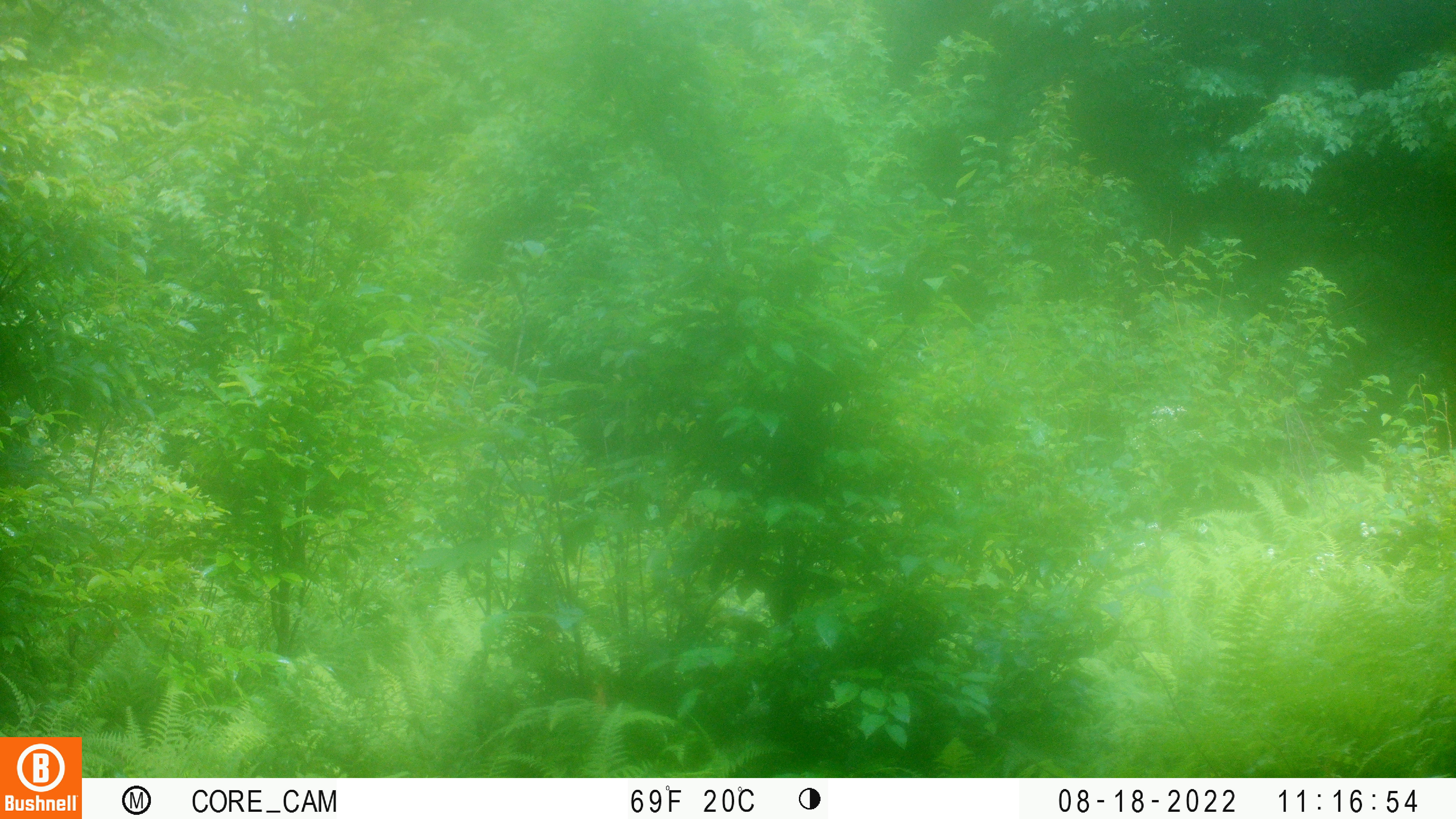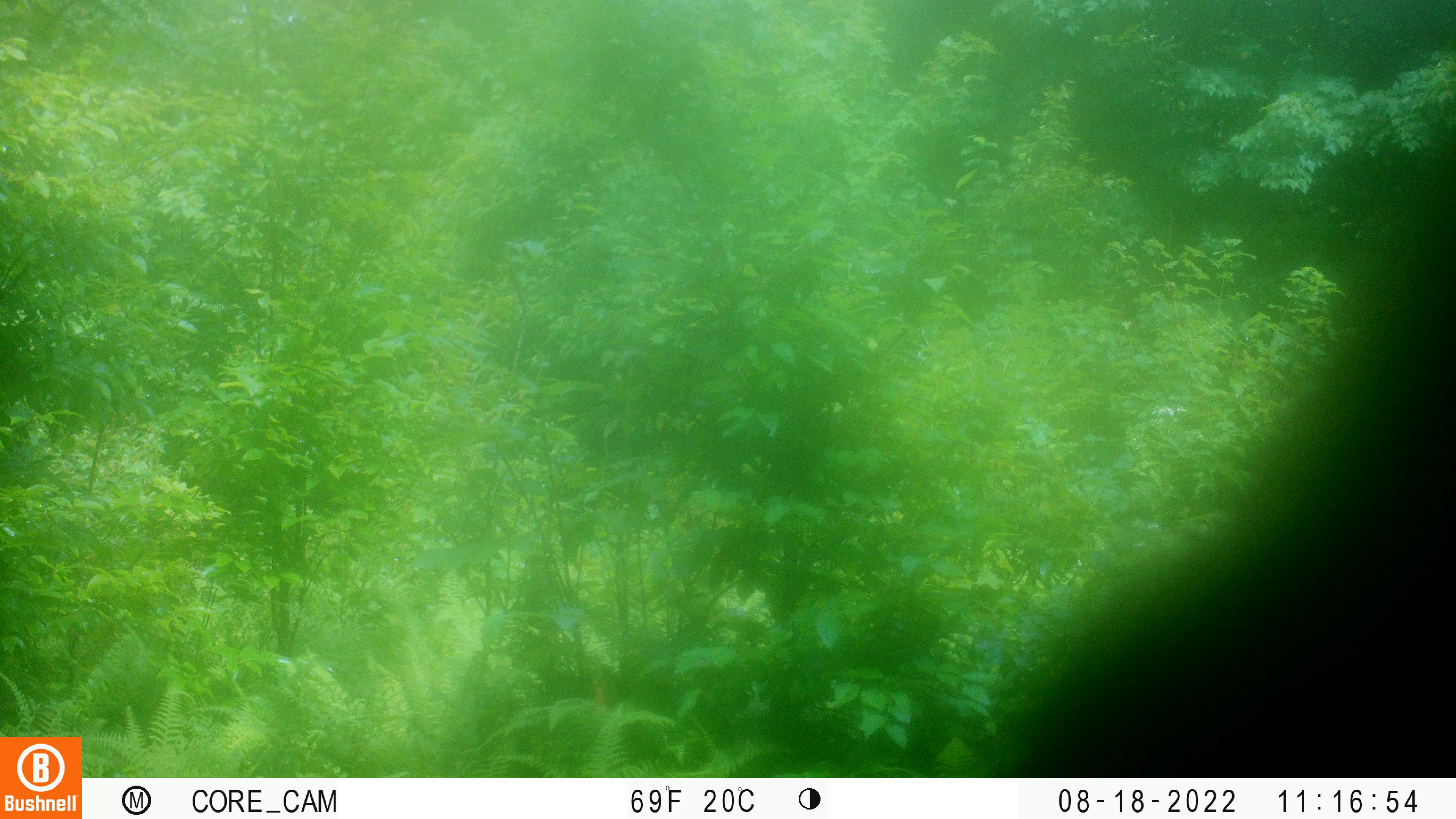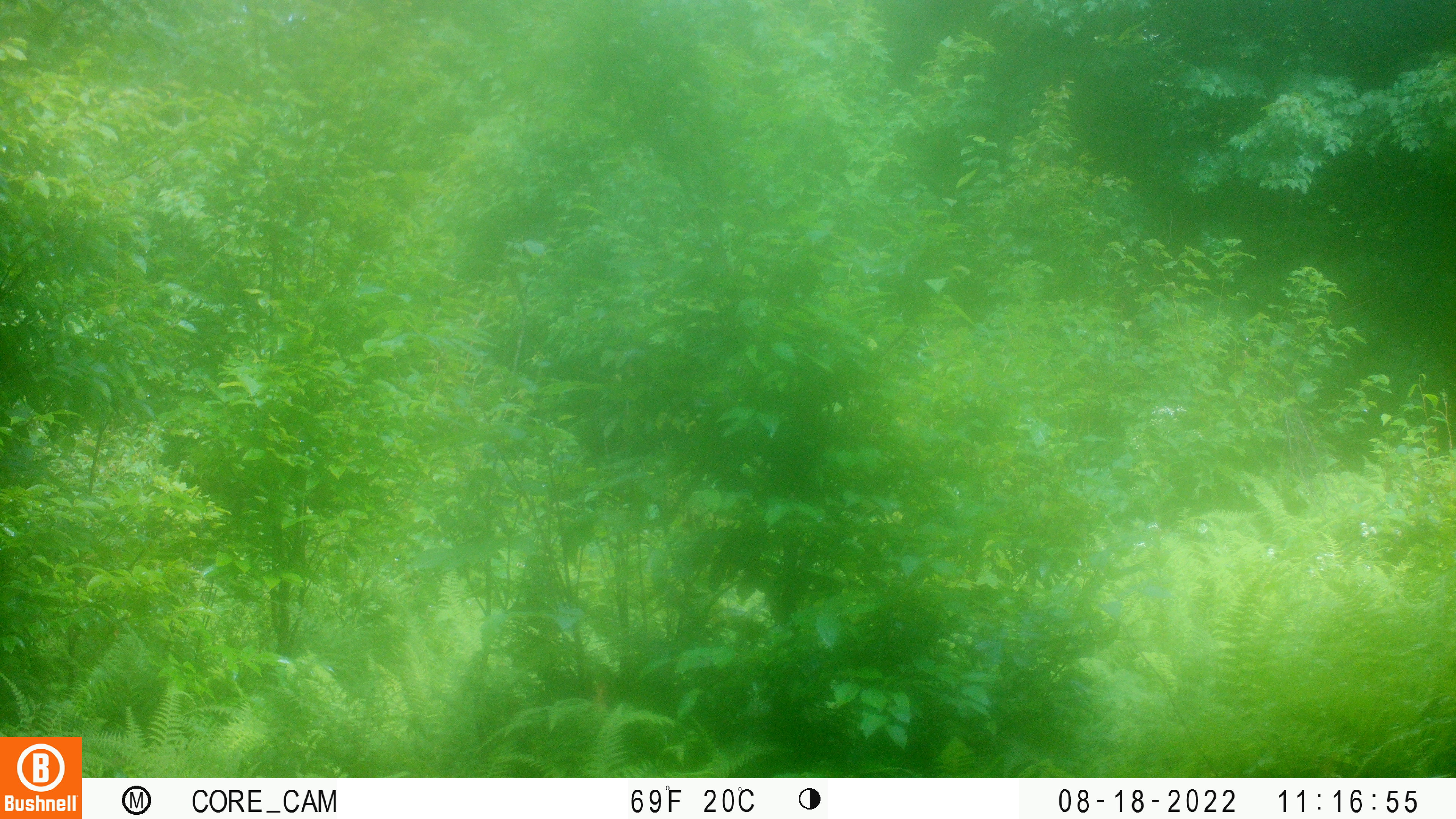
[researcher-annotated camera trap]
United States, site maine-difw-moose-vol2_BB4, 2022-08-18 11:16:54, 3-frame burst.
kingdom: Animalia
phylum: Chordata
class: Mammalia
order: Artiodactyla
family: Cervidae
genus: Alces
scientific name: Alces alces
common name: moose